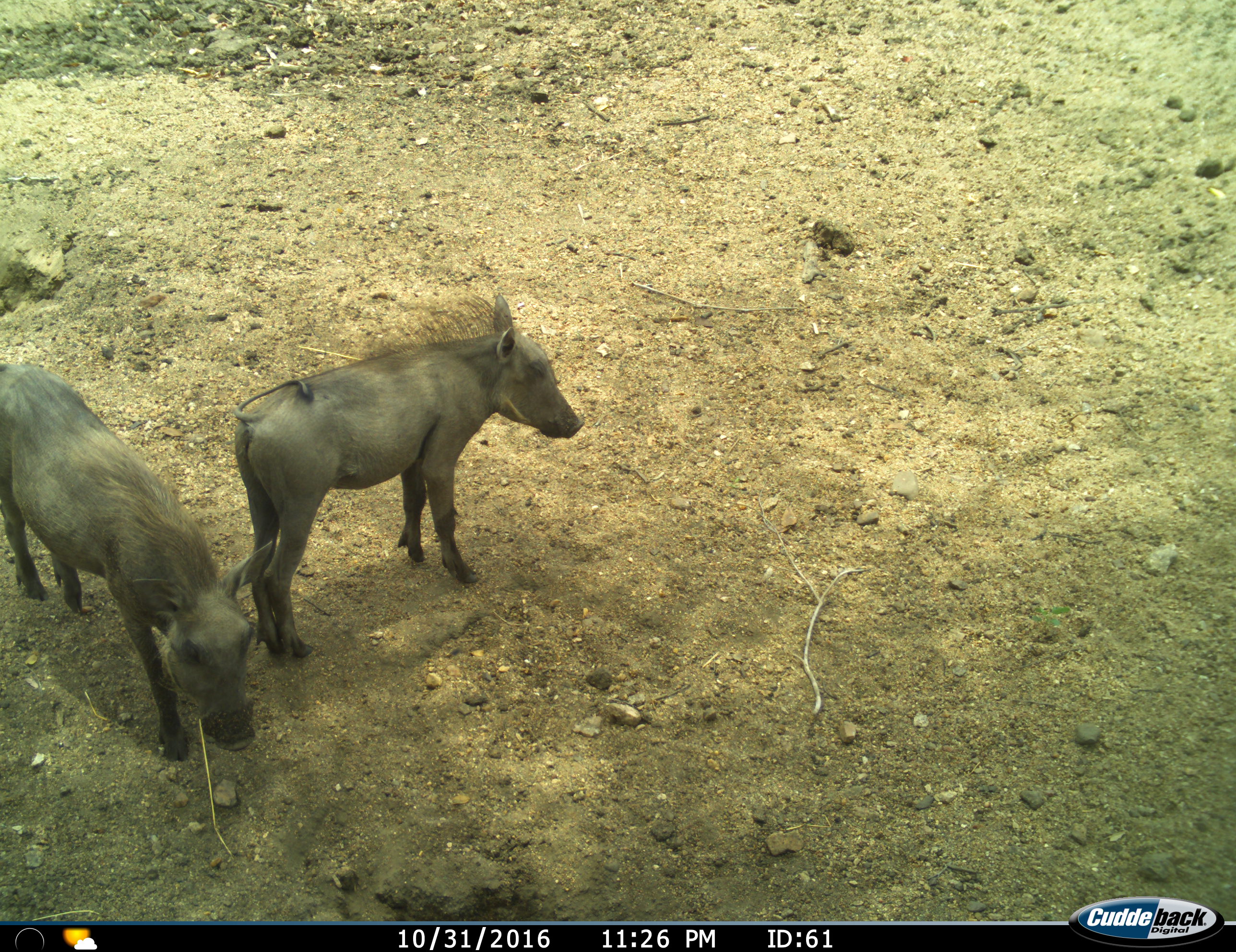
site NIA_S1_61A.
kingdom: Animalia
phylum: Chordata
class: Mammalia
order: Artiodactyla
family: Suidae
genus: Phacochoerus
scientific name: Phacochoerus africanus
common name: warthog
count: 2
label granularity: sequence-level